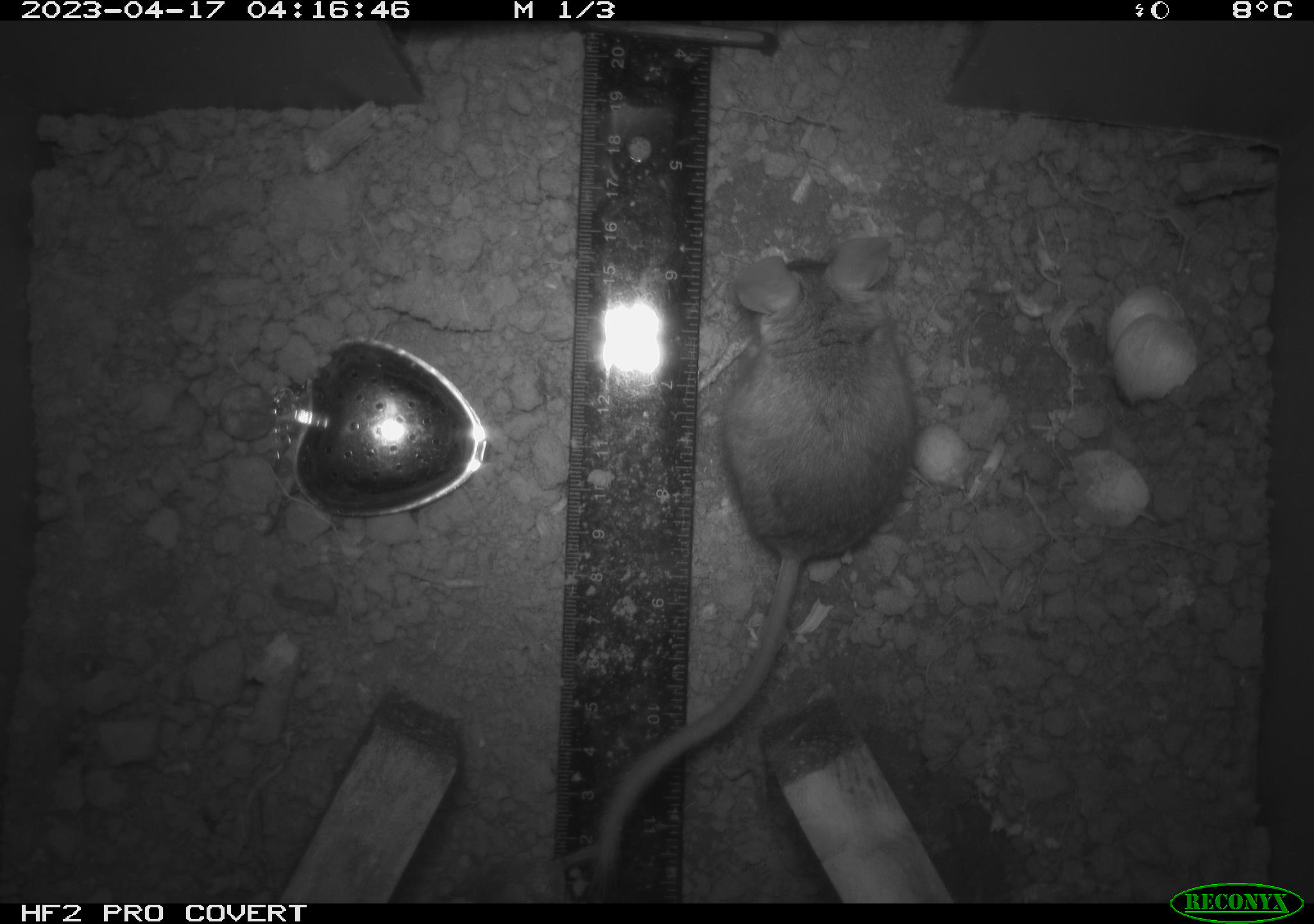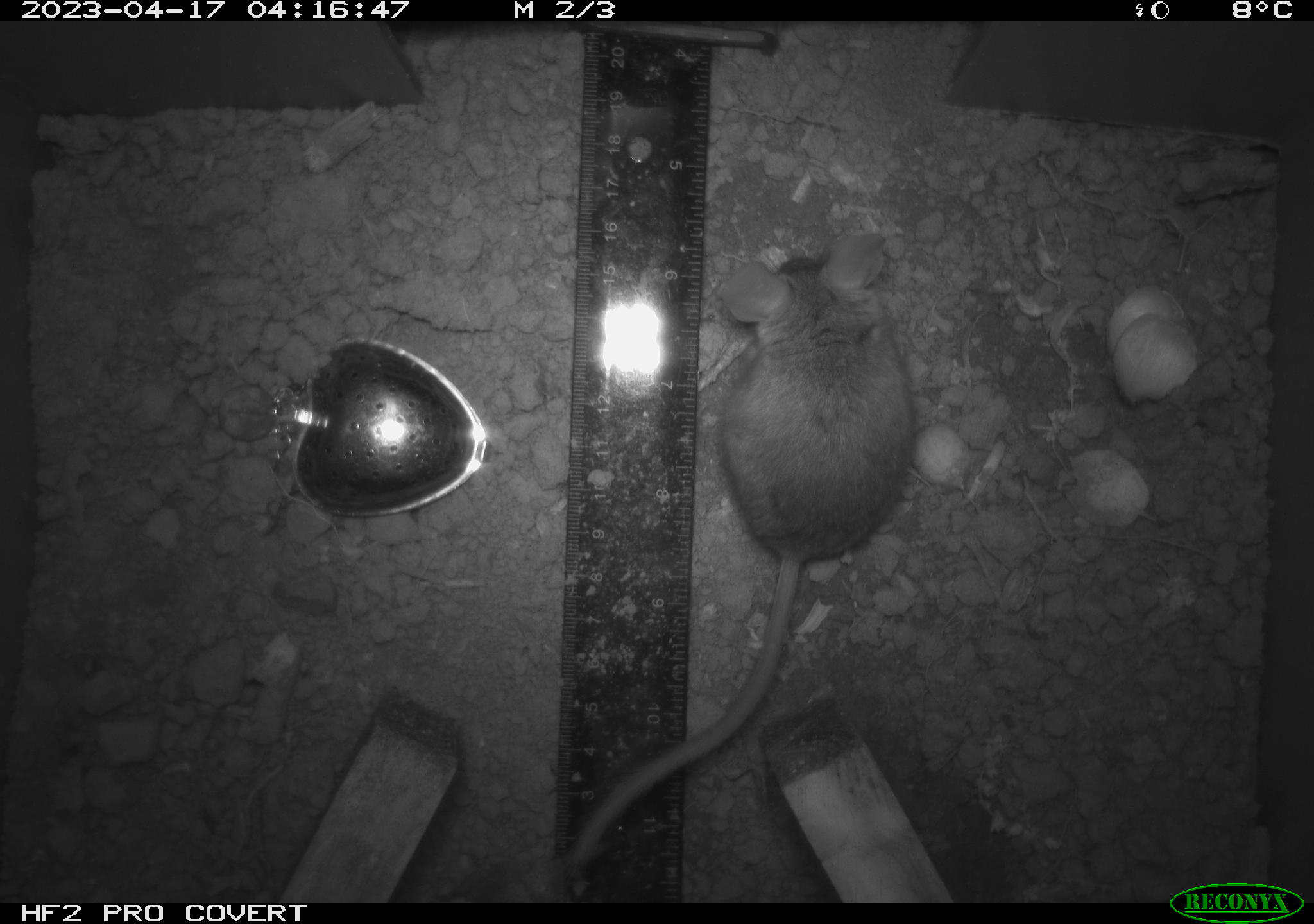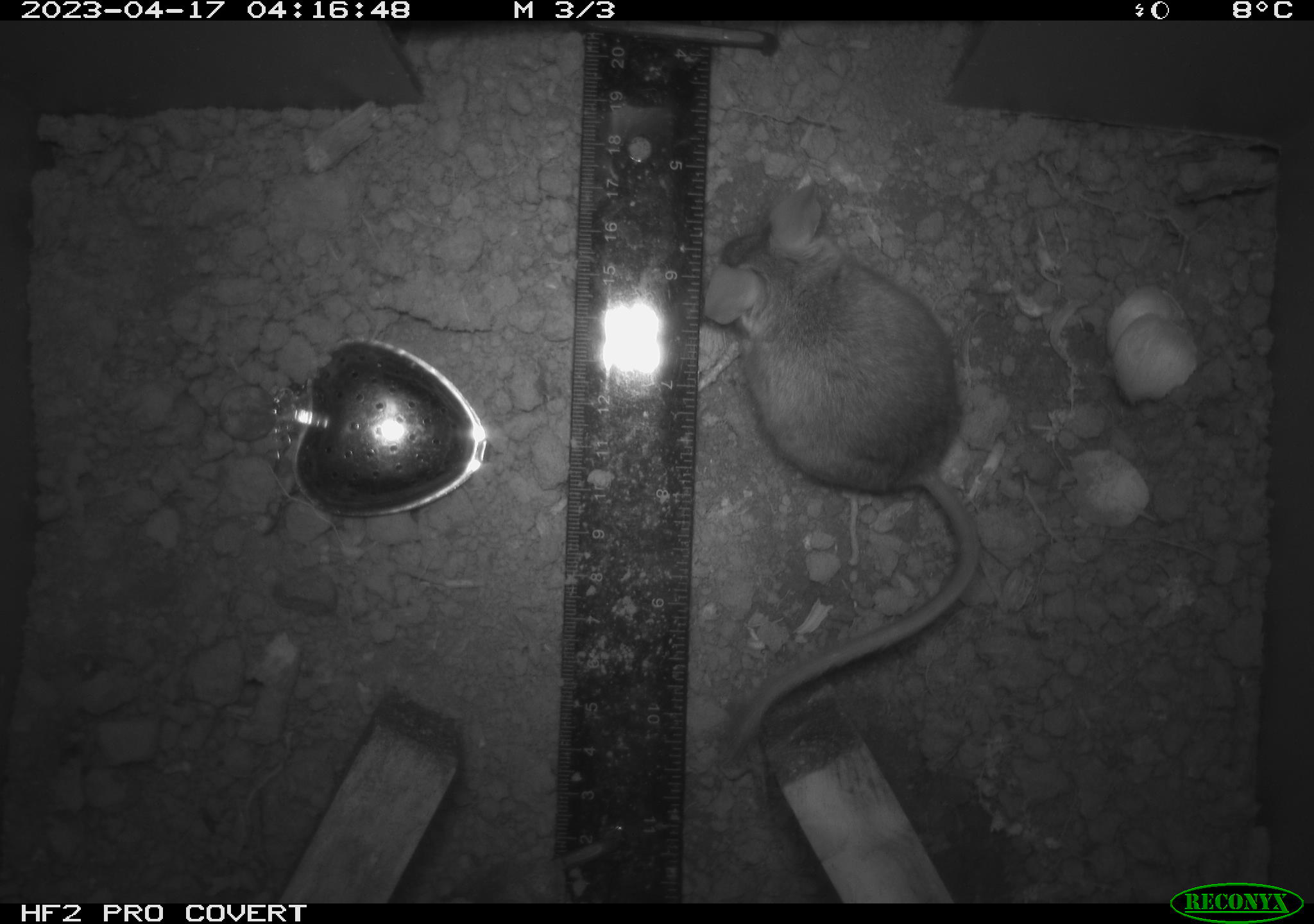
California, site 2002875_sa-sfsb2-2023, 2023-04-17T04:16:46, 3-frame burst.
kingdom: Animalia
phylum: Chordata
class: Mammalia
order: Rodentia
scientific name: Rodentia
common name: mouse species